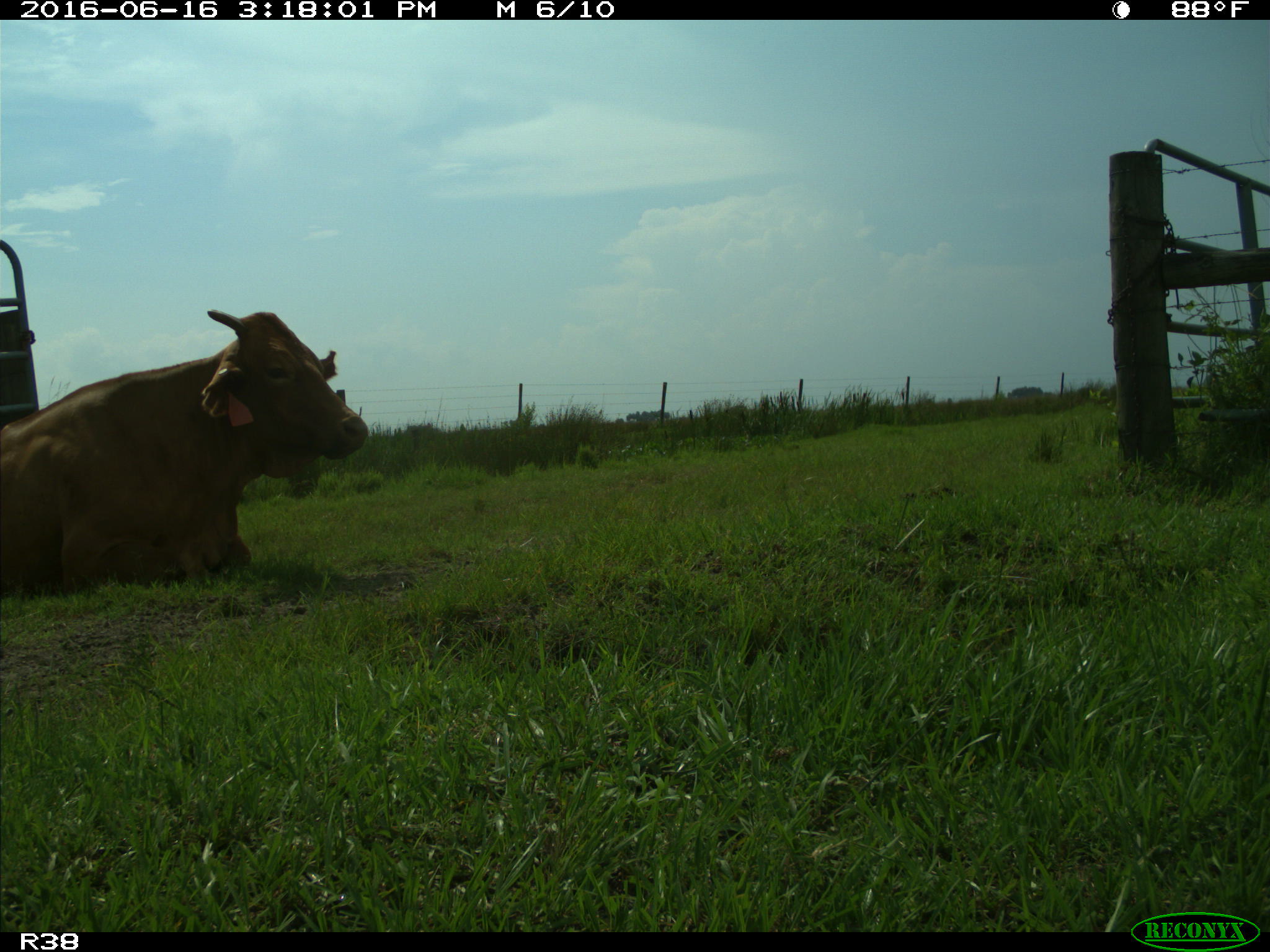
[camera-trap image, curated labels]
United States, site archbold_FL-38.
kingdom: Animalia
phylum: Chordata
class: Mammalia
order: Artiodactyla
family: Bovidae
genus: Bos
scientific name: Bos taurus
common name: domestic cow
Bos taurus (domestic cow).